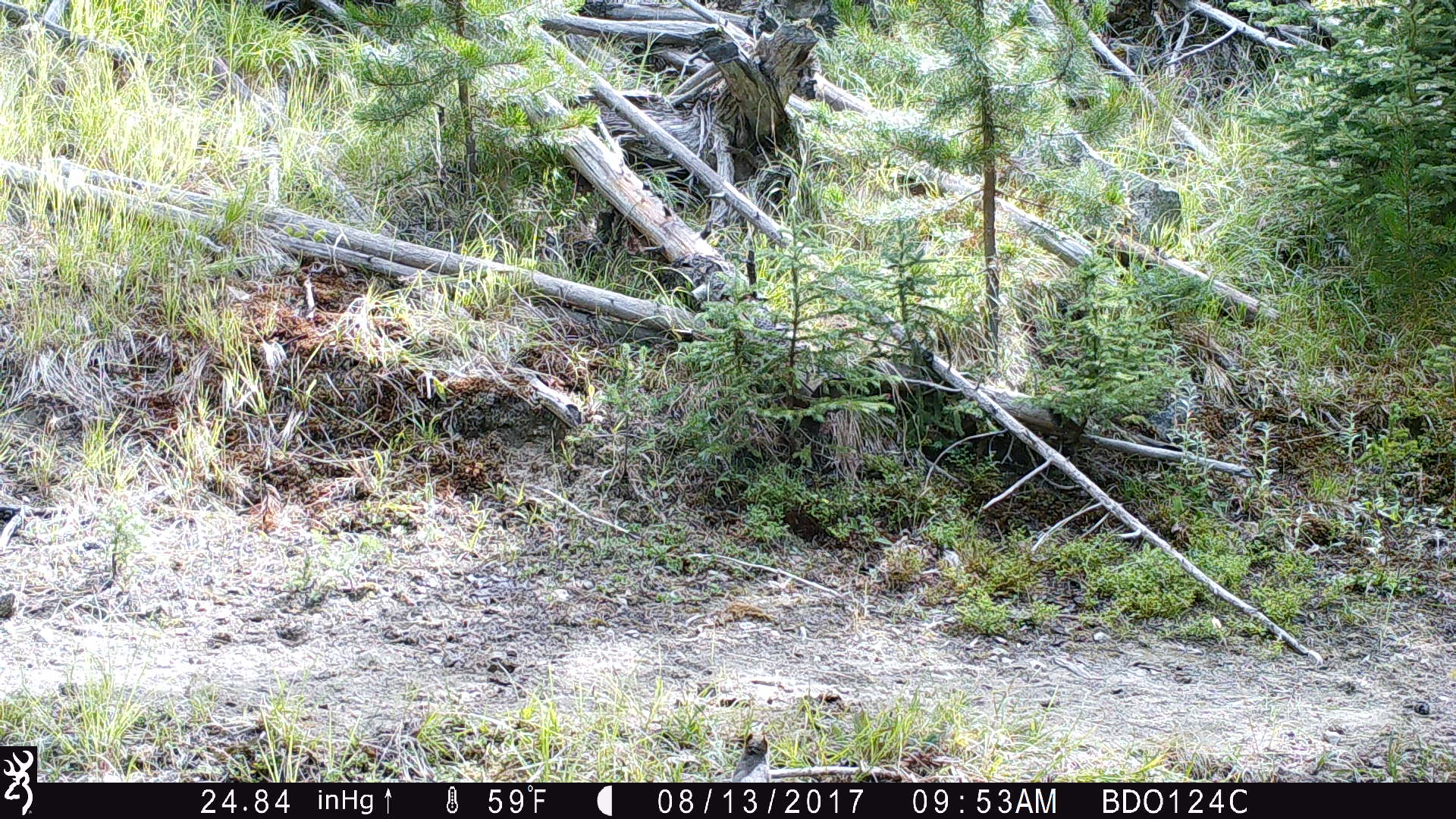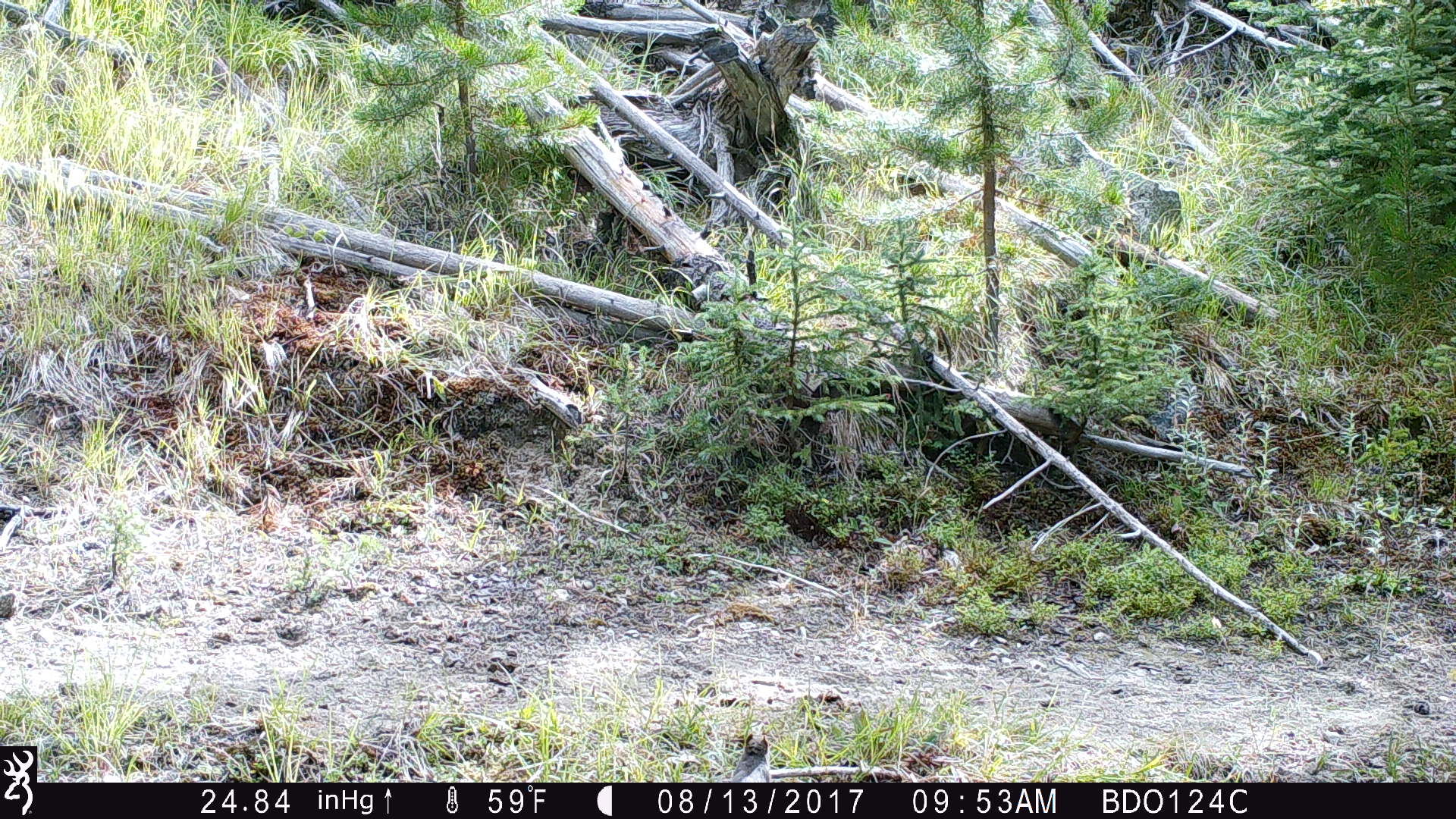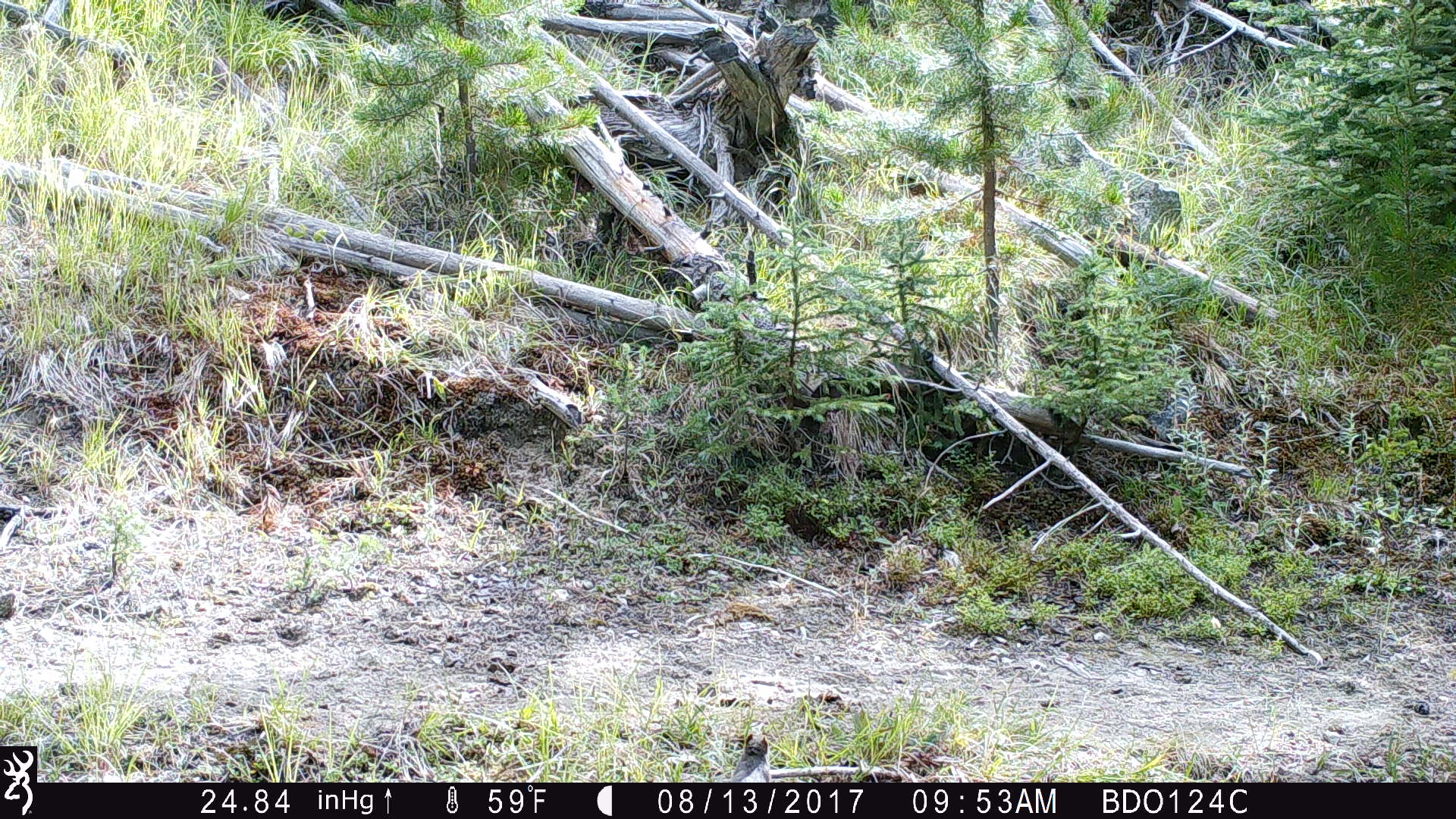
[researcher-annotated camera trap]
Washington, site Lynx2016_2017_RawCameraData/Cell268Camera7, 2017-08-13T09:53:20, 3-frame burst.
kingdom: Animalia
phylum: Chordata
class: Mammalia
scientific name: Mammalia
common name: small mammal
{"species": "small mammal (Mammalia)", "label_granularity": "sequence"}